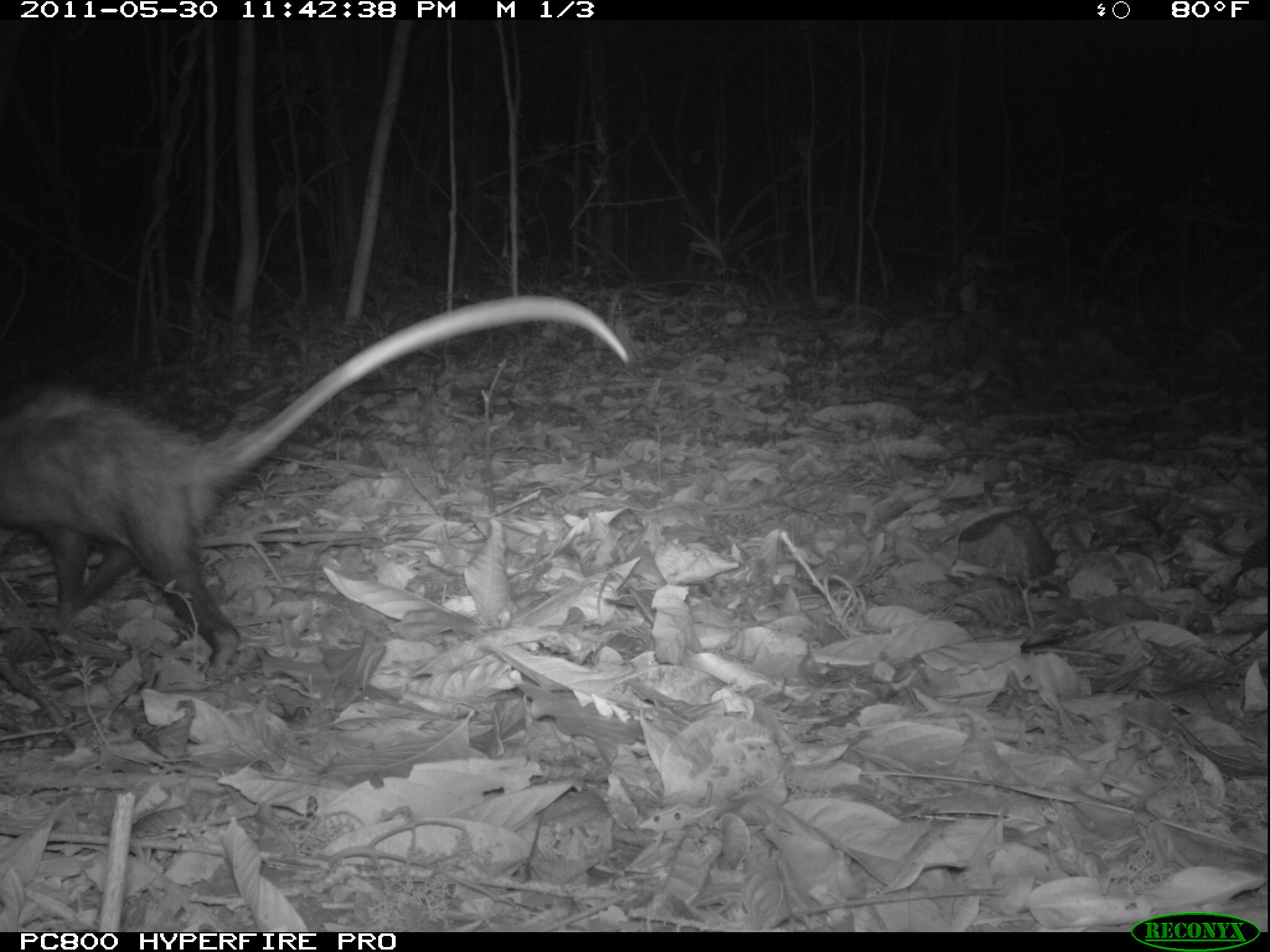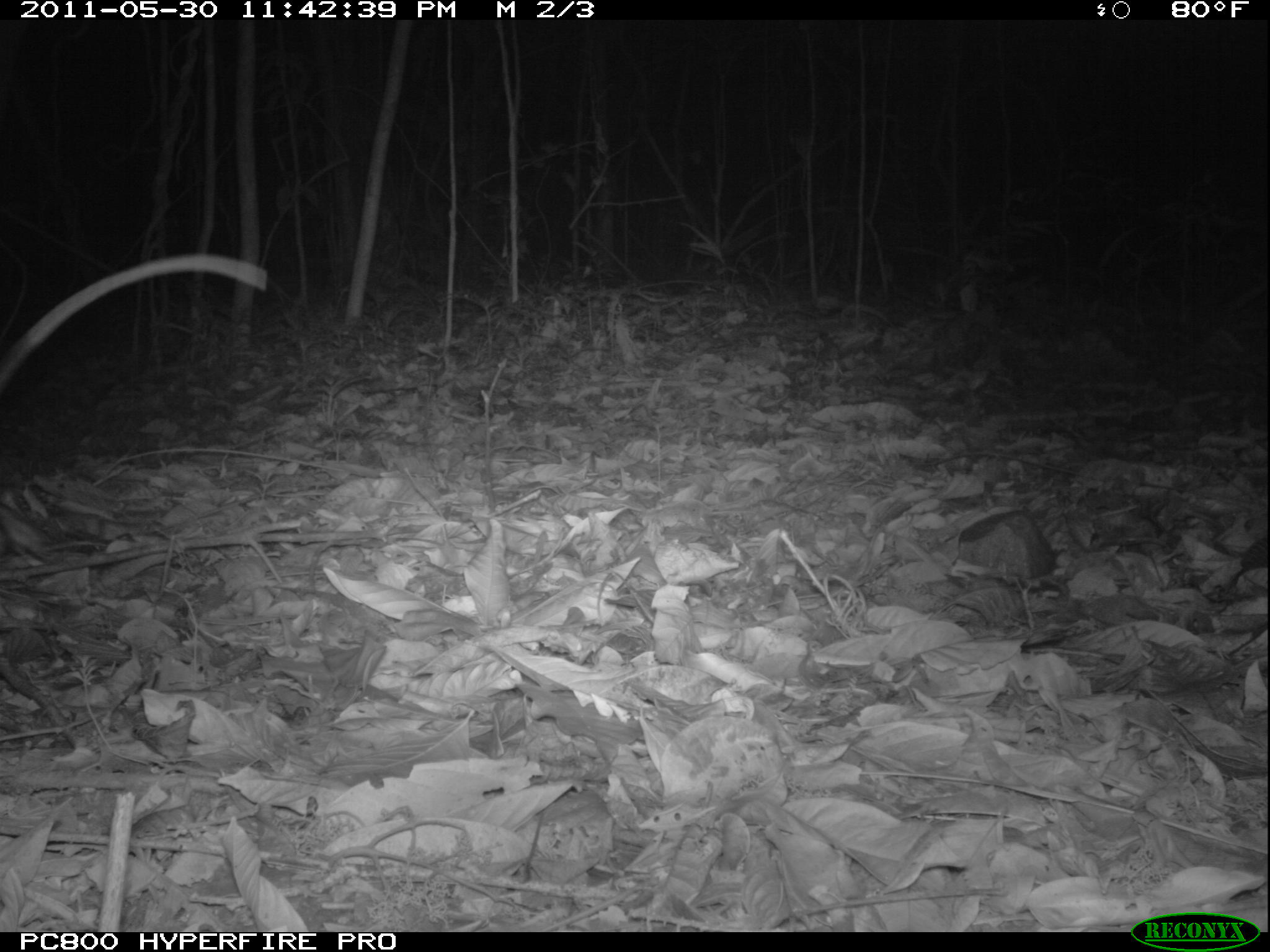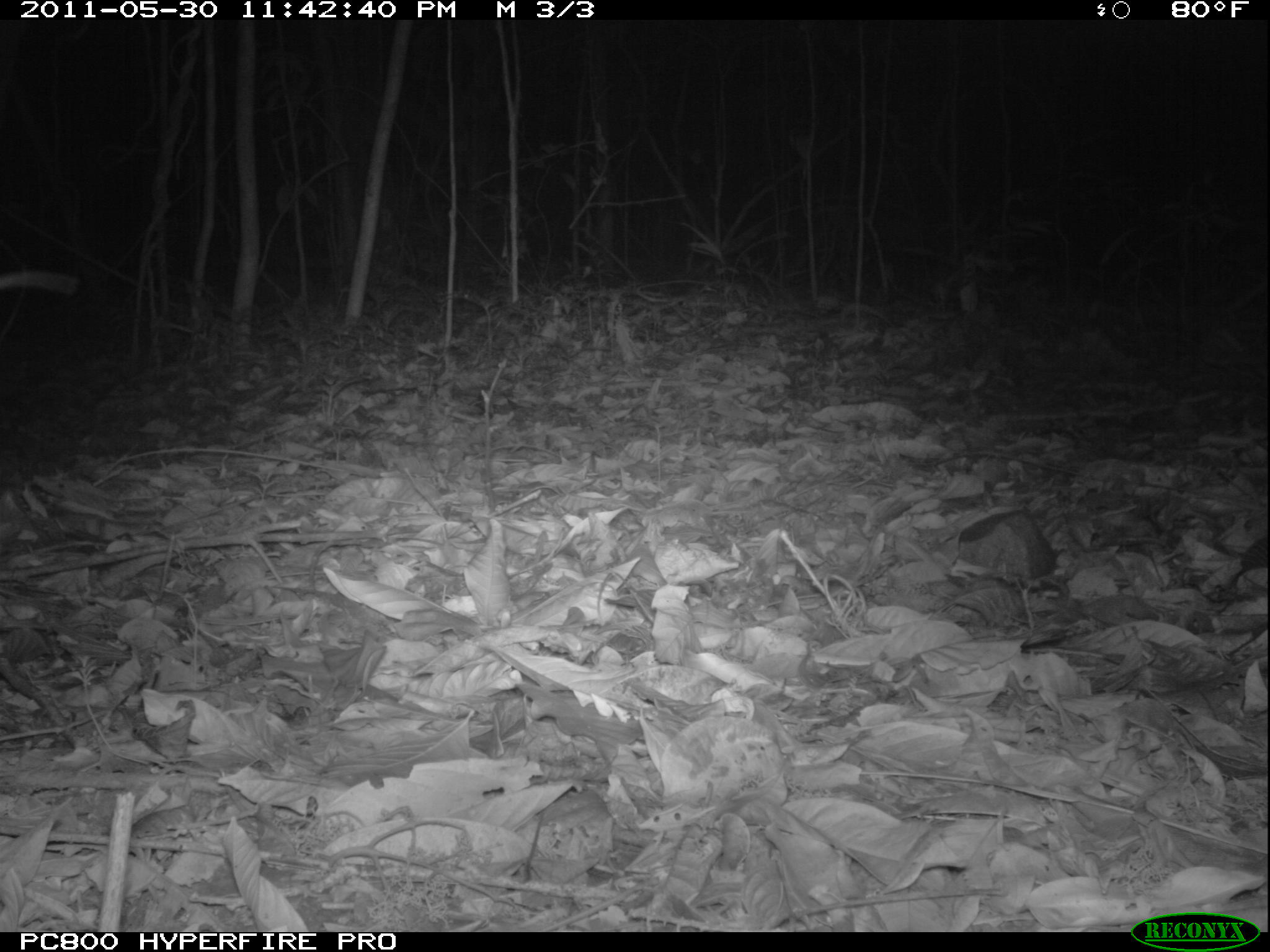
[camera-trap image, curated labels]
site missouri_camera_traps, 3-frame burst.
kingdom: Animalia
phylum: Chordata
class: Mammalia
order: Didelphimorphia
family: Didelphidae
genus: Didelphis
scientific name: Didelphis marsupialis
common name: common opossum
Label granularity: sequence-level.